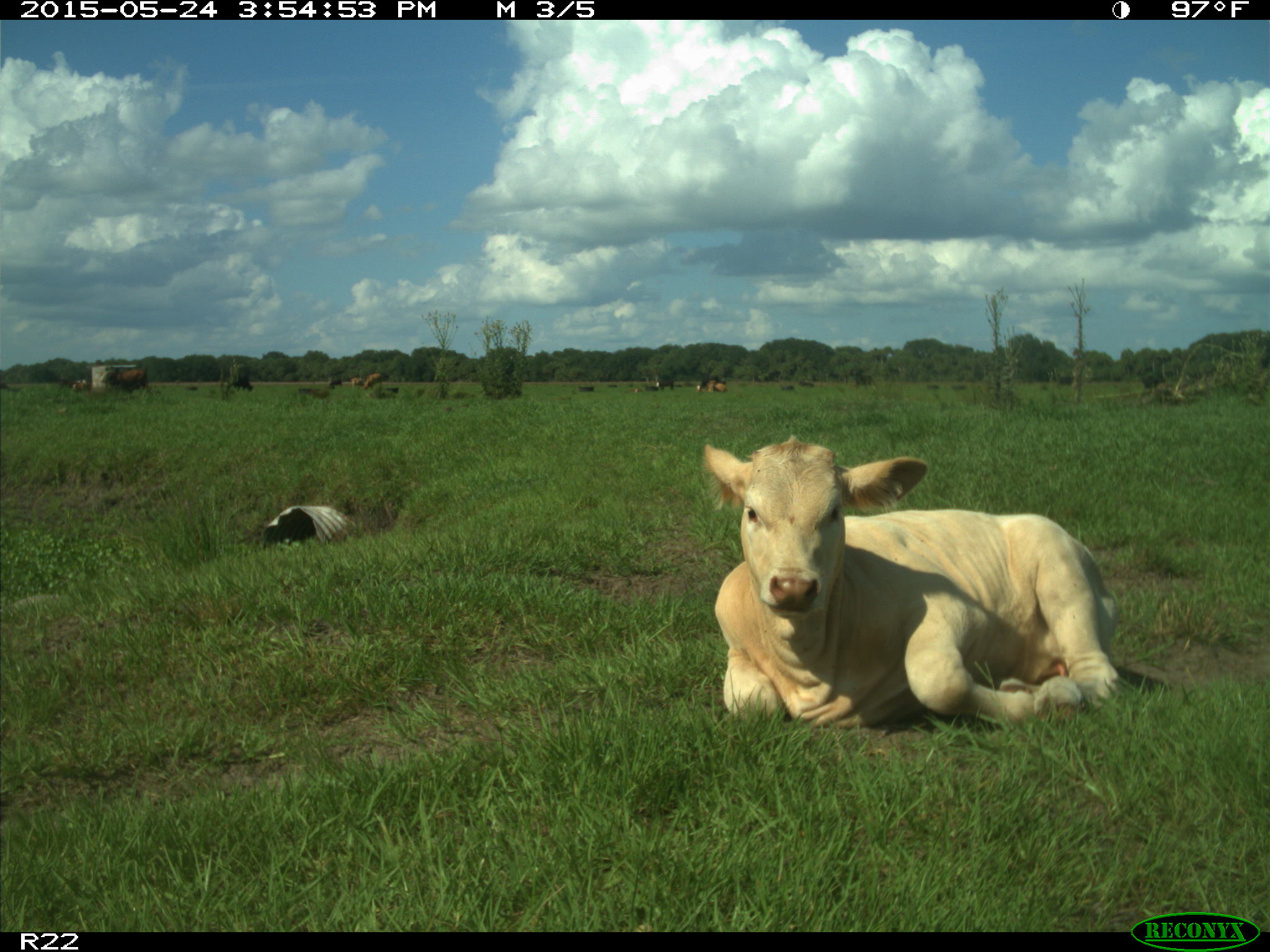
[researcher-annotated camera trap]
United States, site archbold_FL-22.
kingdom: Animalia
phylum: Chordata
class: Mammalia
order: Artiodactyla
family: Bovidae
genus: Bos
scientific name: Bos taurus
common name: domestic cow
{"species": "Bos taurus (domestic cow)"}